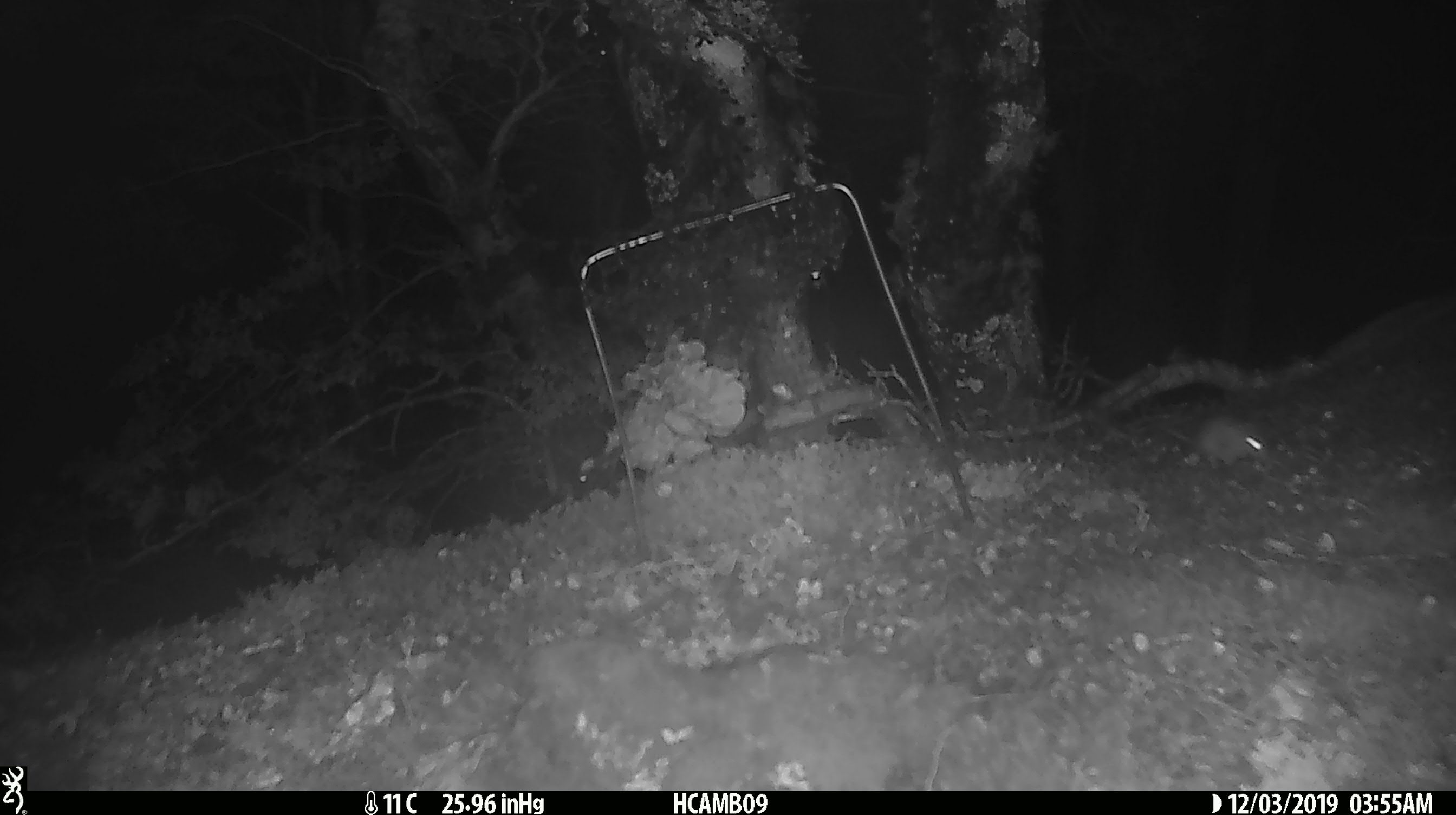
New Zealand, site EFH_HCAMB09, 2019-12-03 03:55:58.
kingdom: Animalia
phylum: Chordata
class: Mammalia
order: Rodentia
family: Muridae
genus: Mus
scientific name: Mus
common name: mouse